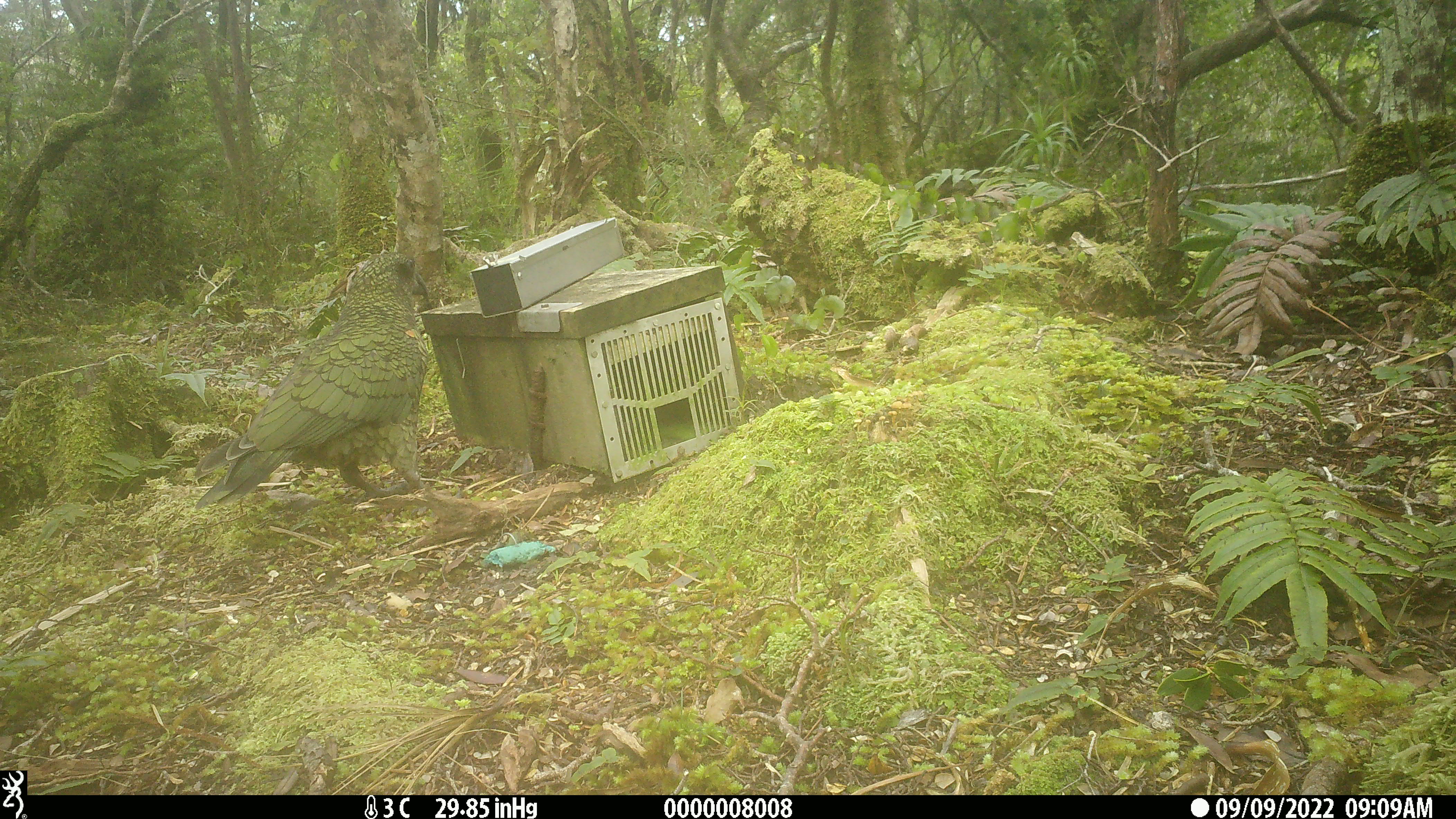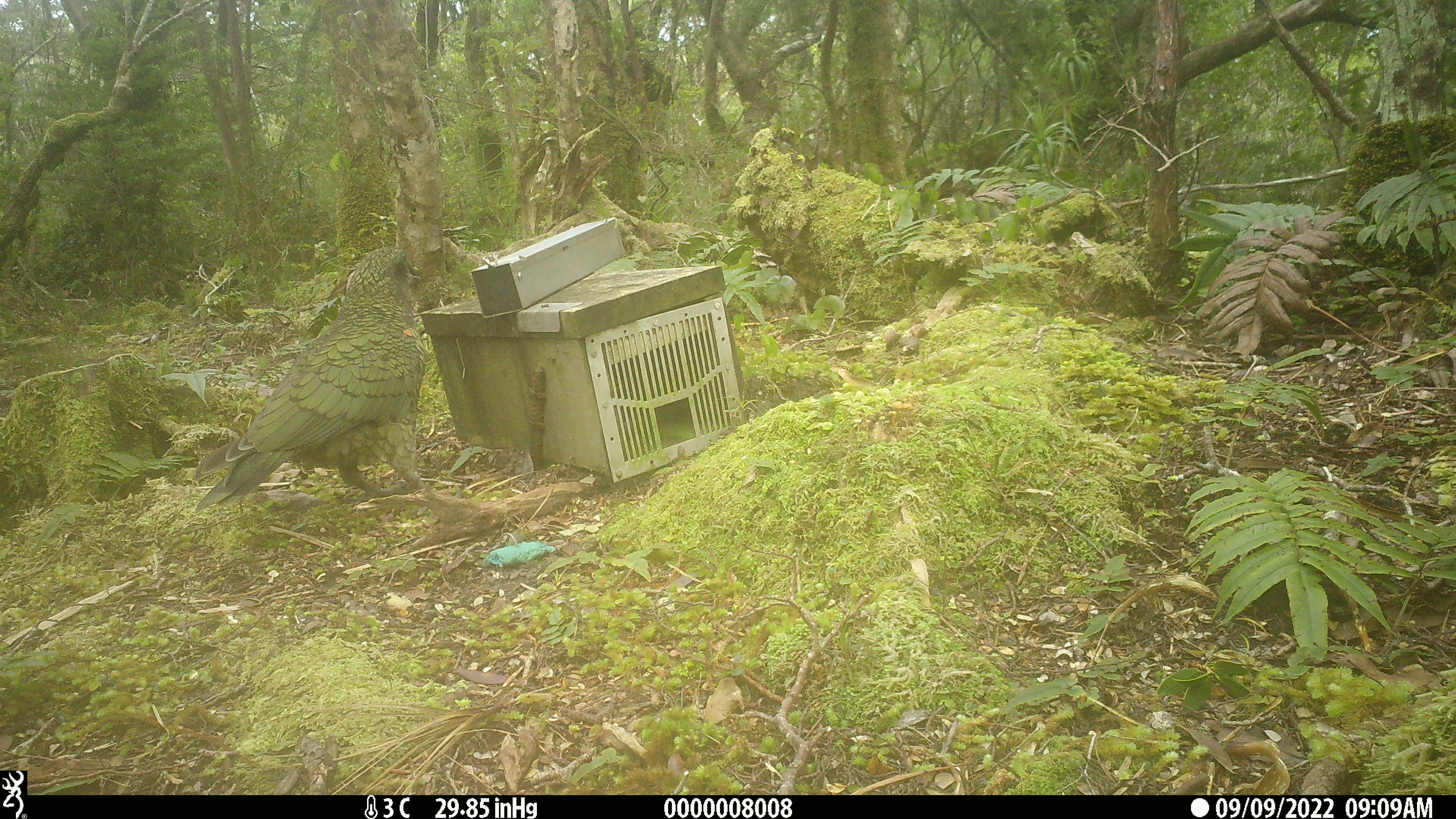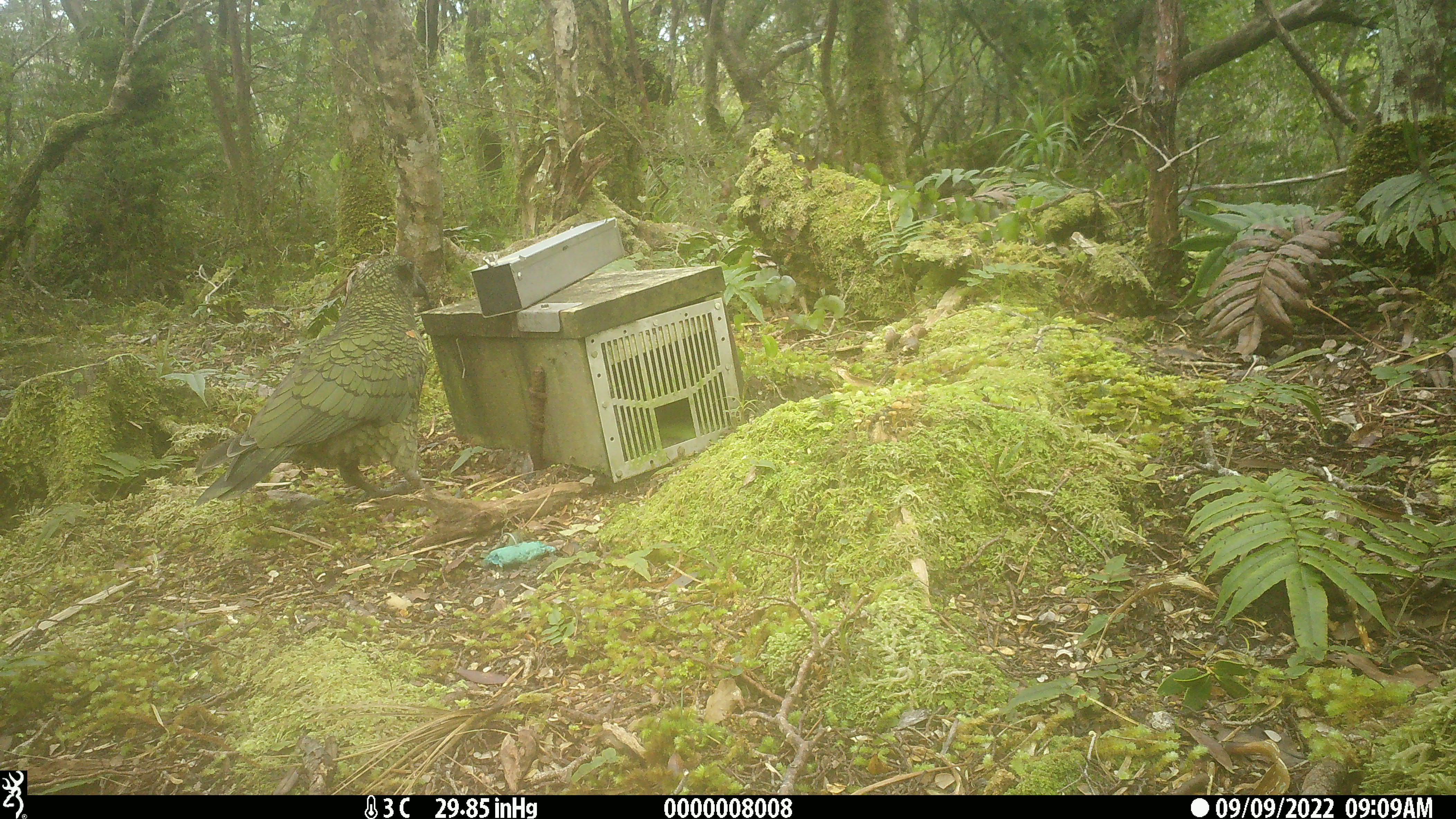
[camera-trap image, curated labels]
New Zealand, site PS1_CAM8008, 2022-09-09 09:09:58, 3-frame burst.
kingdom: Animalia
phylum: Chordata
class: Aves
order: Psittaciformes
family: Strigopidae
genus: Nestor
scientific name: Nestor notabilis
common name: kea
Kea (Nestor notabilis).